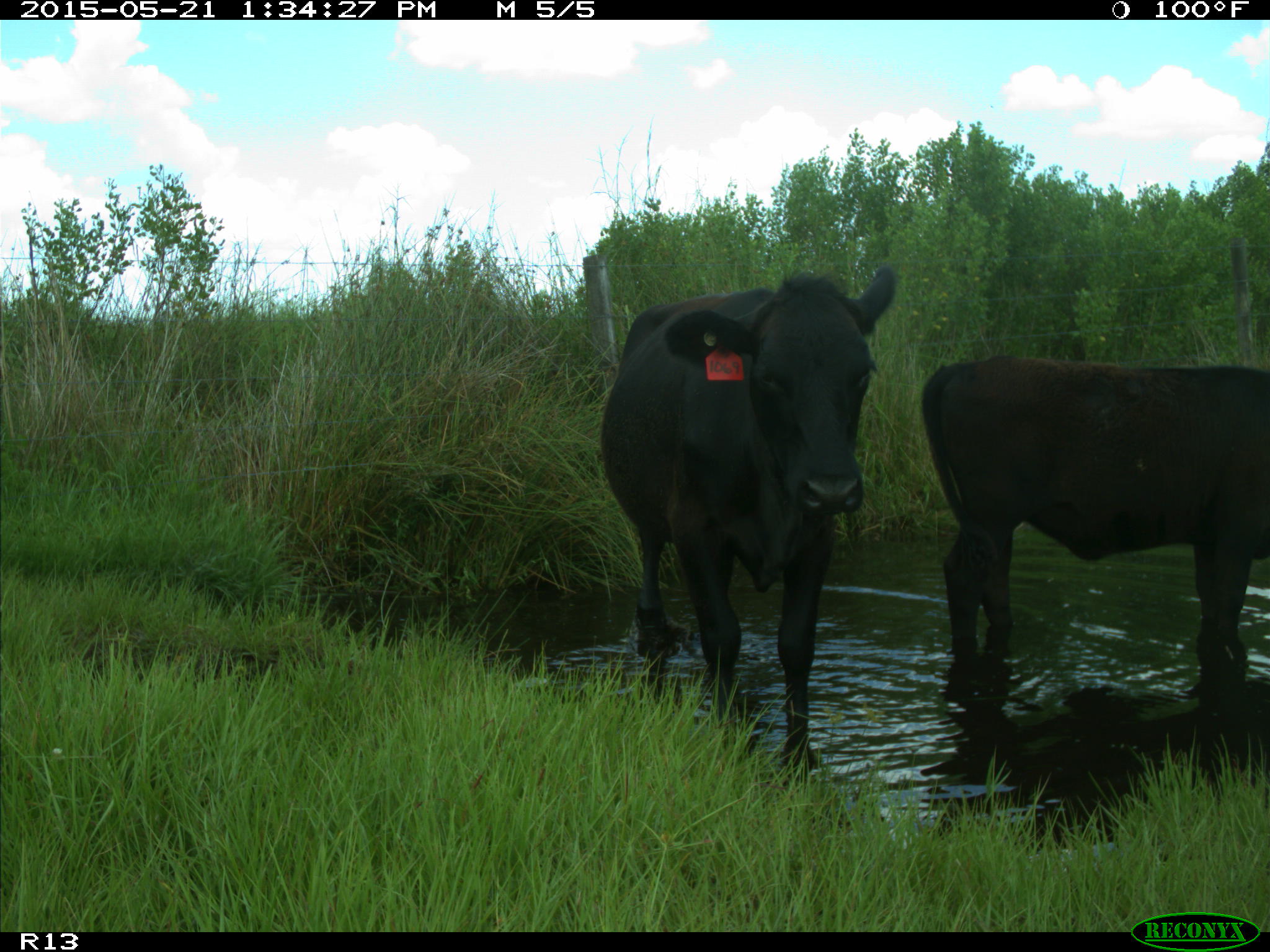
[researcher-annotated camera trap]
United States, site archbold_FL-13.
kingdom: Animalia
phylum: Chordata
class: Mammalia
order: Artiodactyla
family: Bovidae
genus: Bos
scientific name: Bos taurus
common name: domestic cow